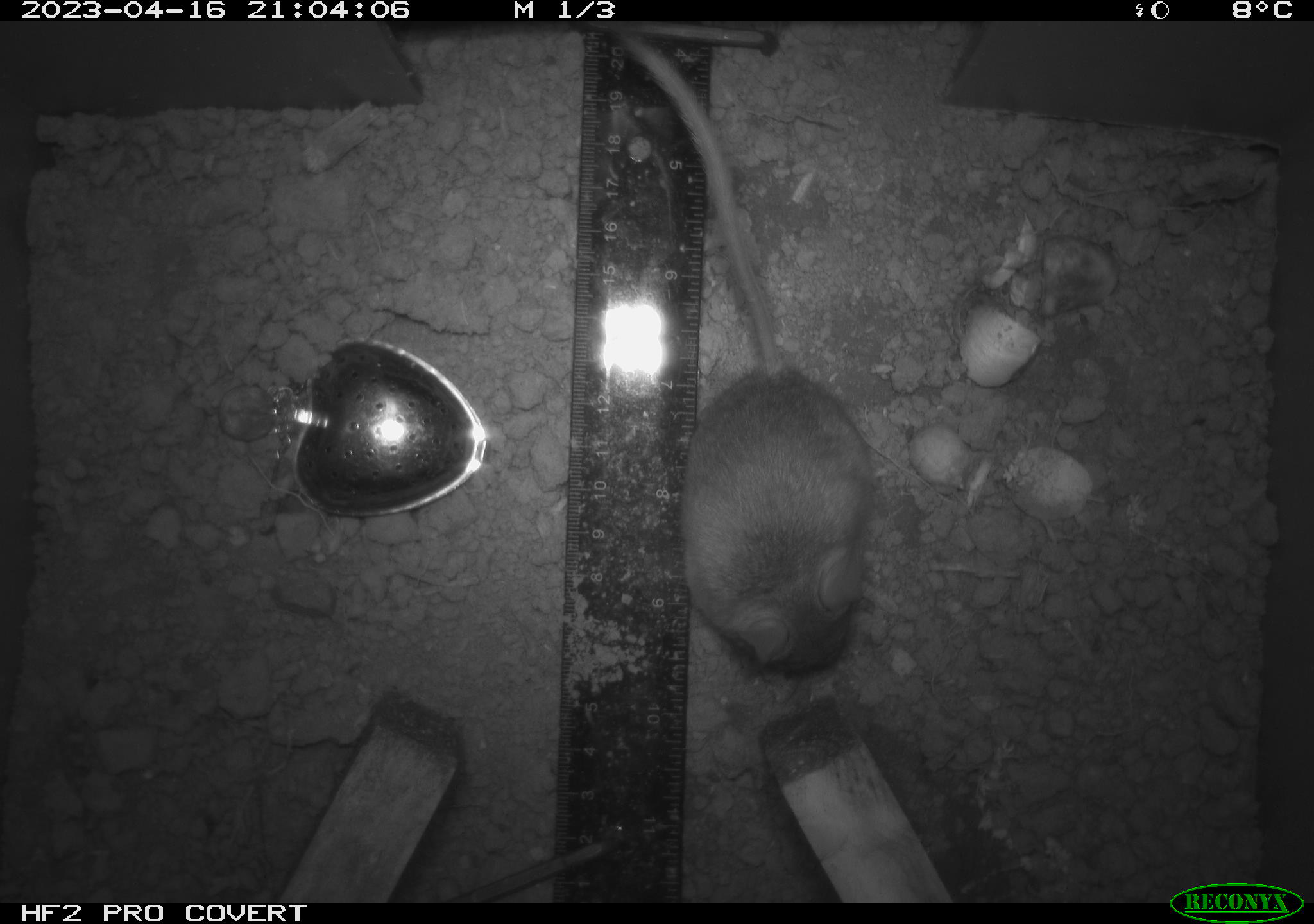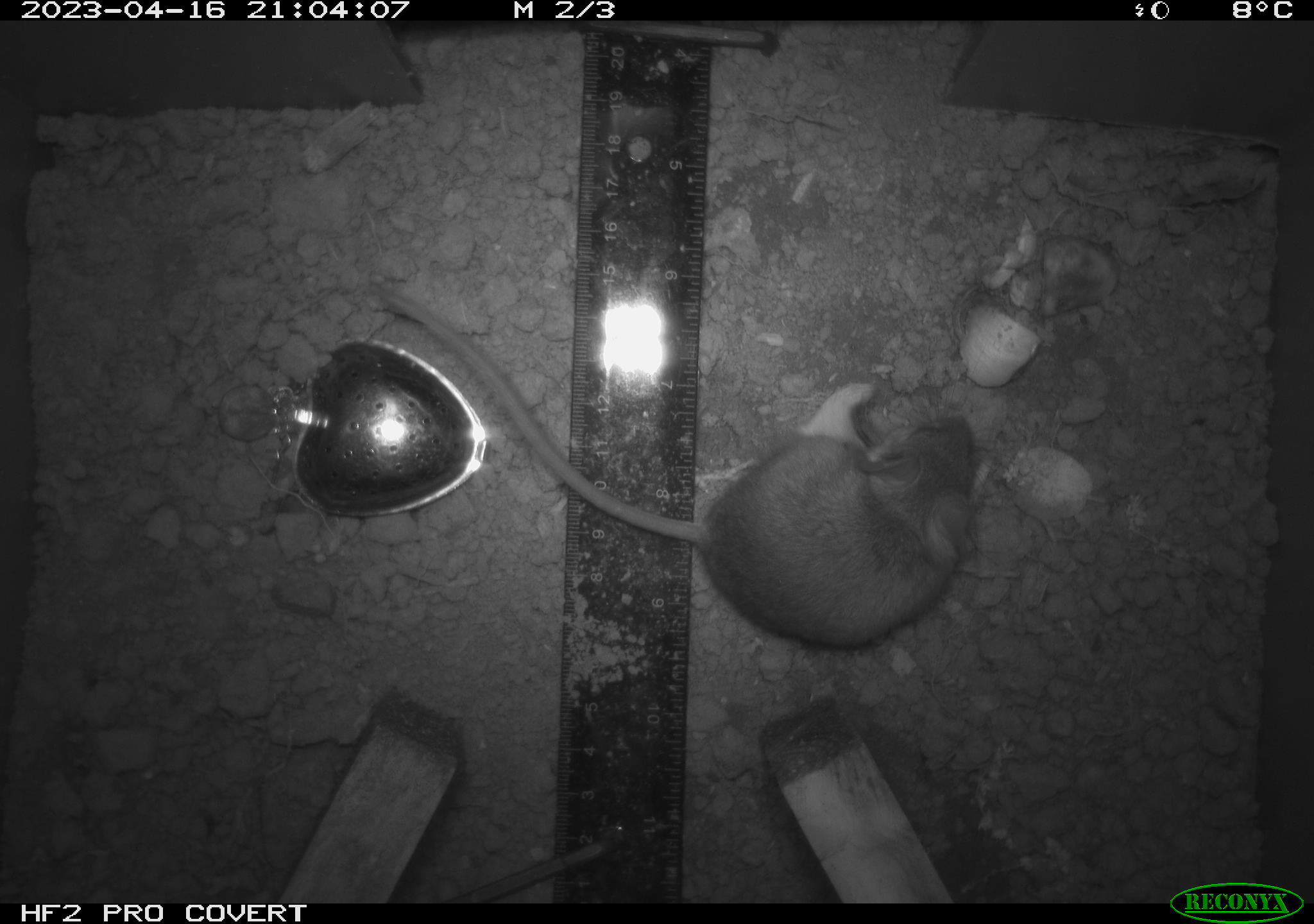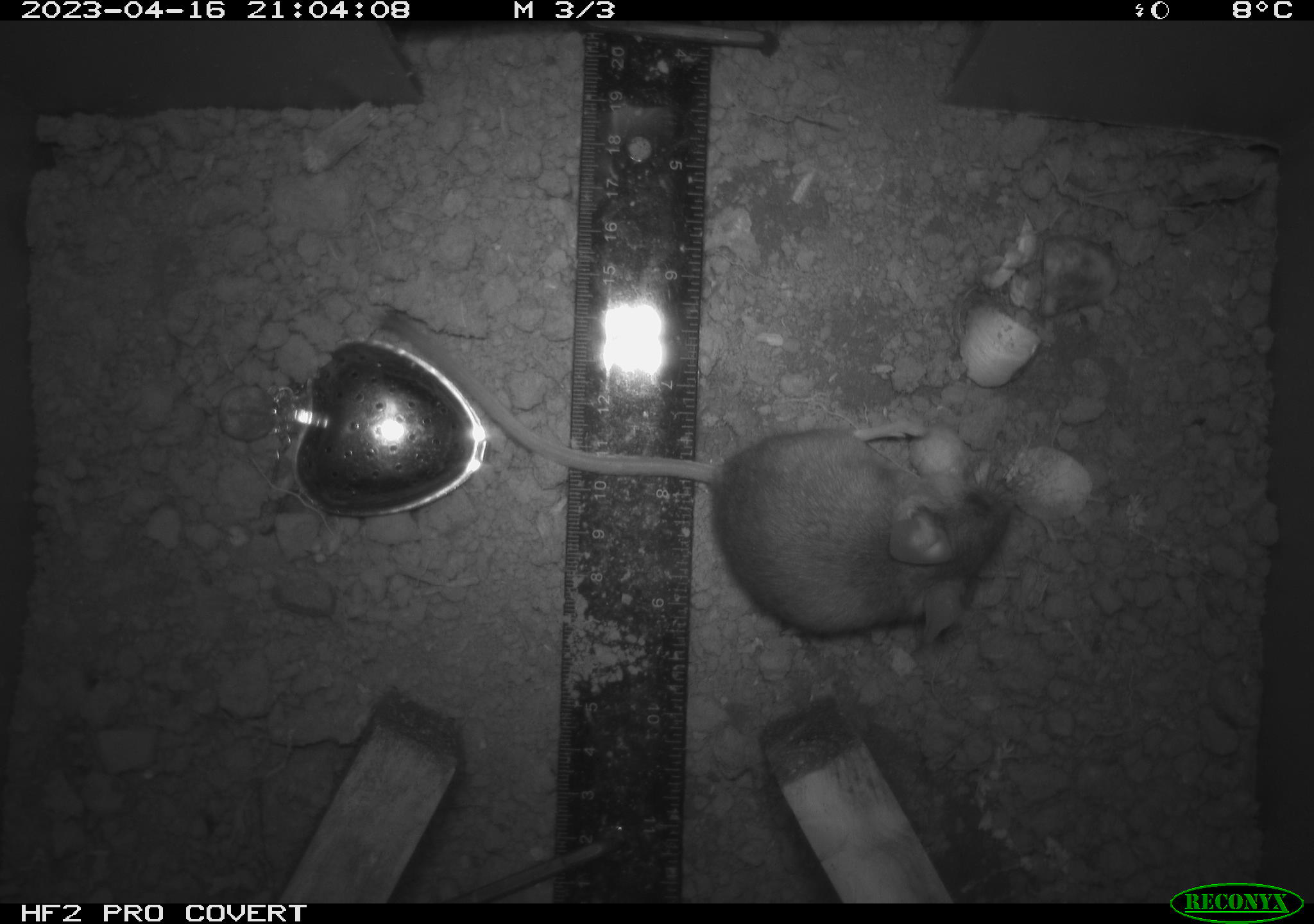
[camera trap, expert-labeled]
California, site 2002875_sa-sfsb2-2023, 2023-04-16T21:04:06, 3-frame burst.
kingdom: Animalia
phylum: Chordata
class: Mammalia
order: Rodentia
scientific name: Rodentia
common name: mouse species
Mouse species (Rodentia).